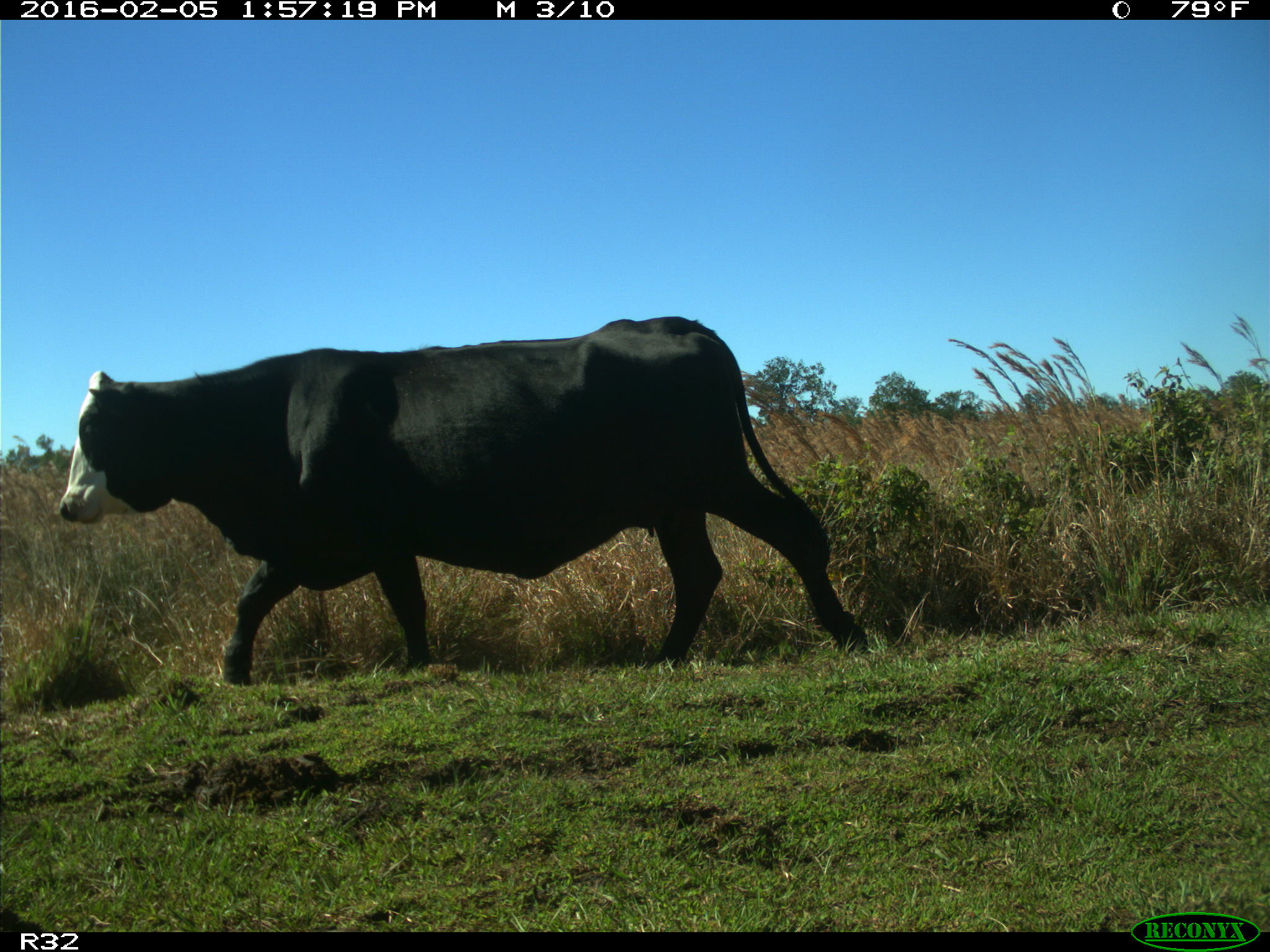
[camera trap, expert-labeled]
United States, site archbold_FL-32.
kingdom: Animalia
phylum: Chordata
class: Mammalia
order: Artiodactyla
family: Bovidae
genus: Bos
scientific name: Bos taurus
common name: domestic cow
Bos taurus (domestic cow).